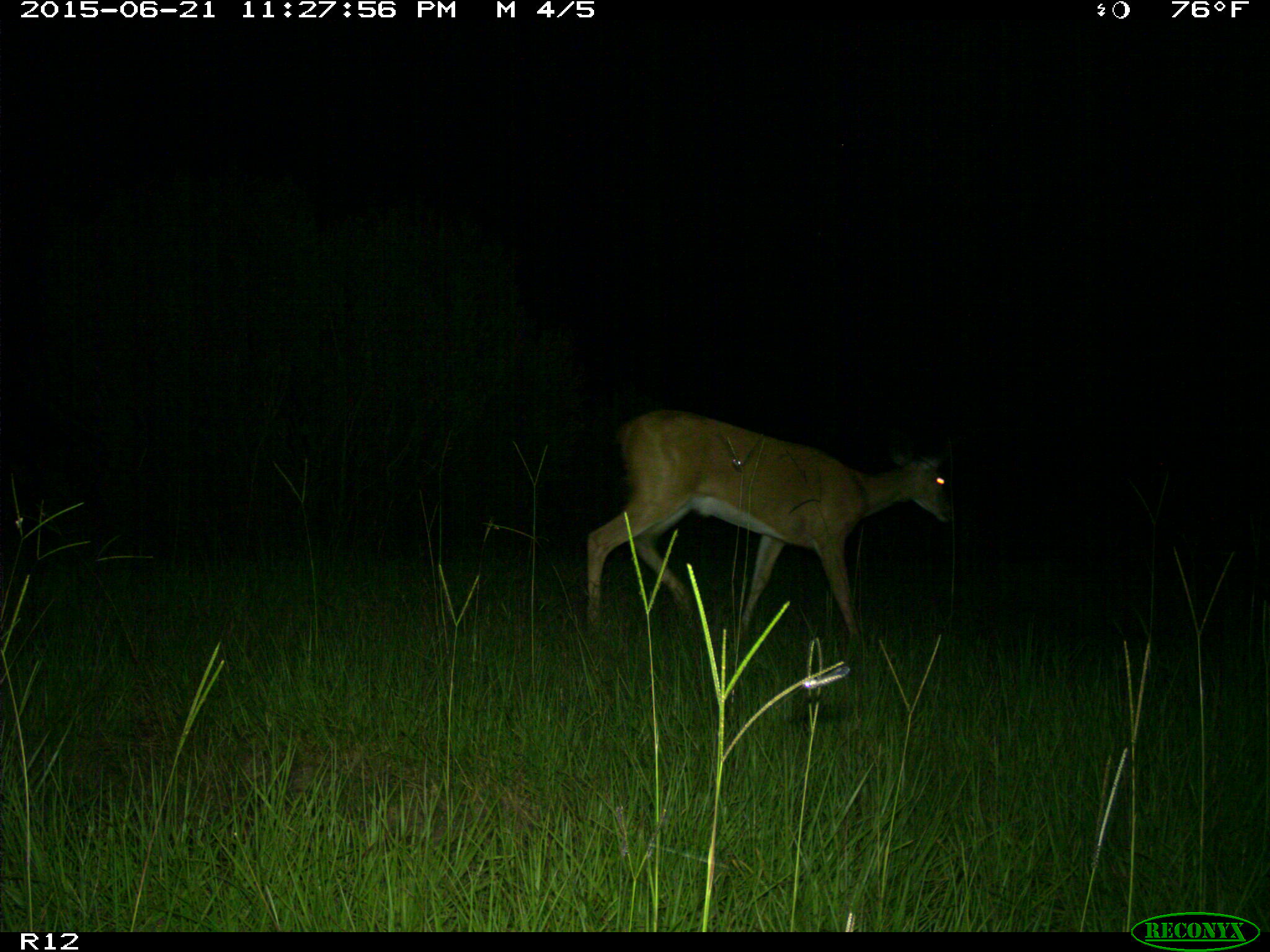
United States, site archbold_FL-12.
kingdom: Animalia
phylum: Chordata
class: Mammalia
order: Artiodactyla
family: Cervidae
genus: Odocoileus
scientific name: Odocoileus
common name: deer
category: unidentified deer